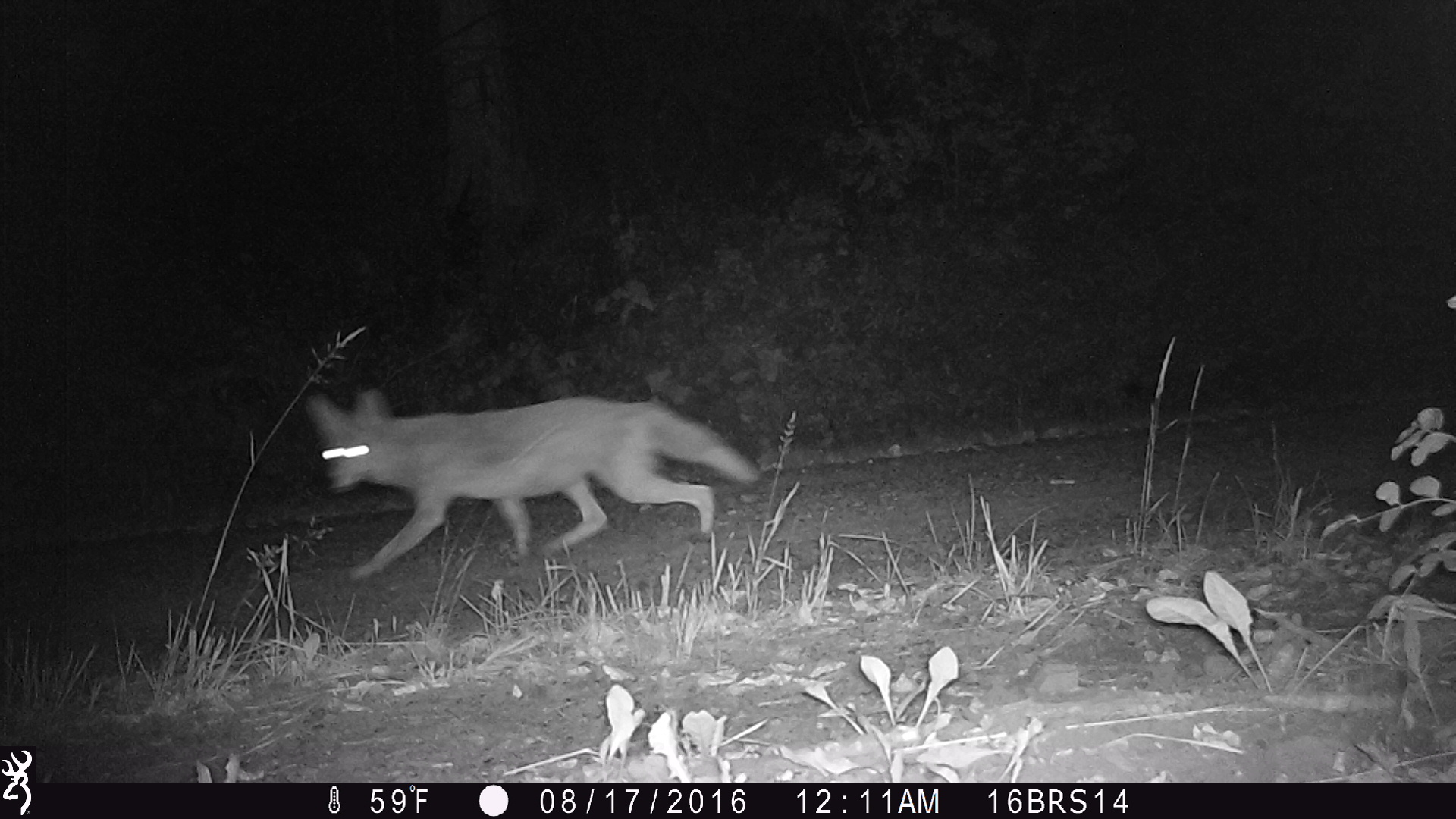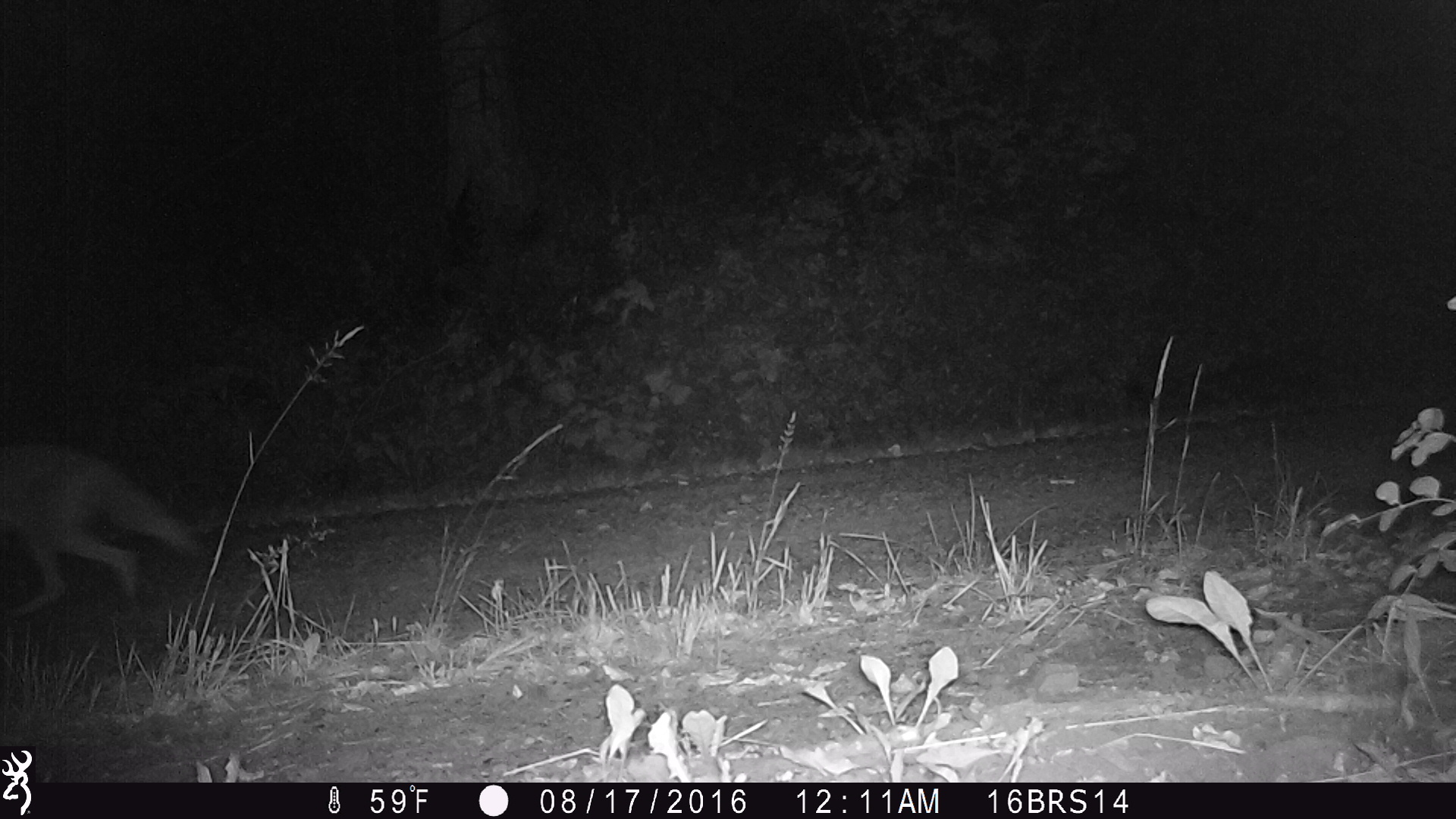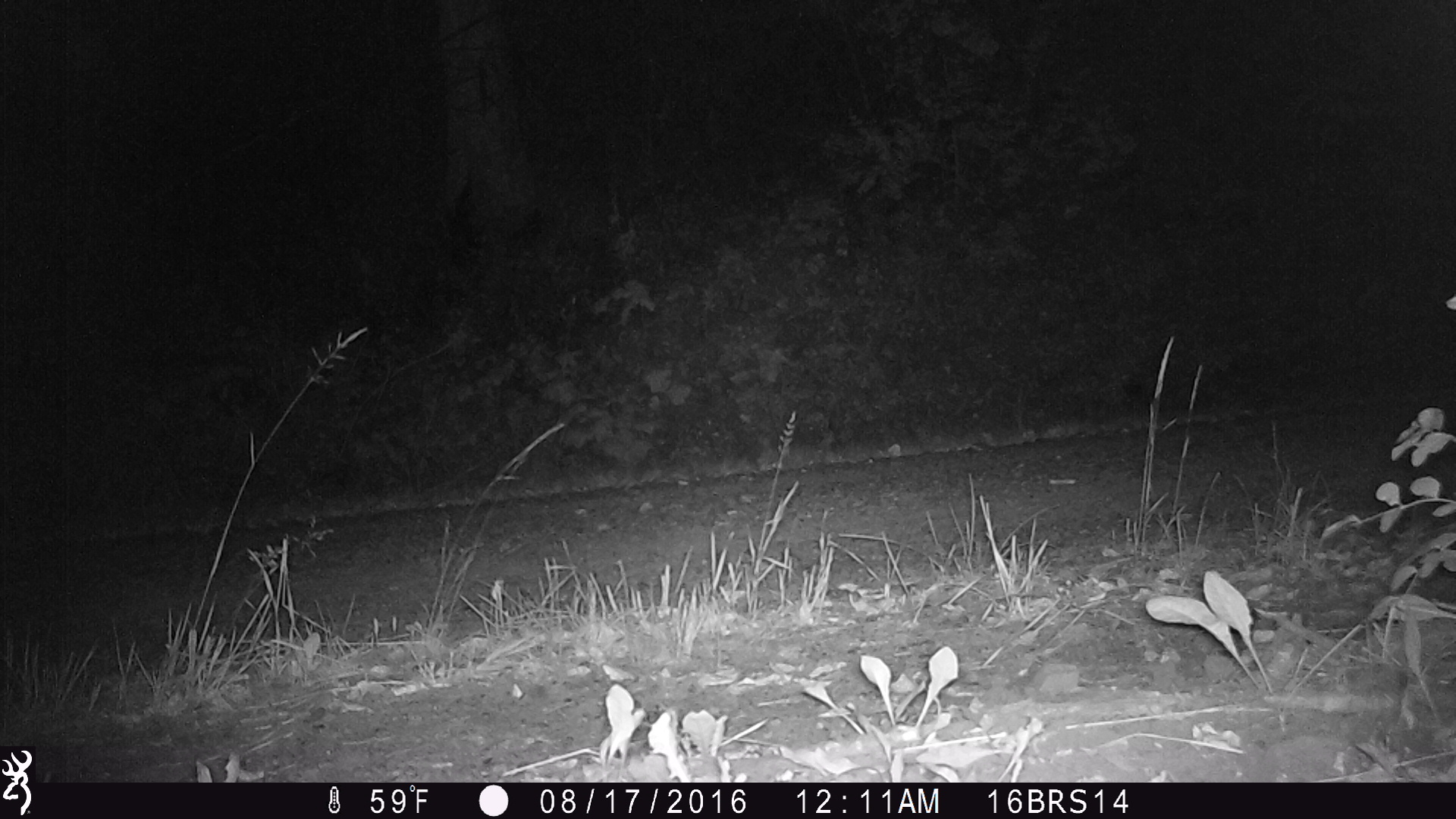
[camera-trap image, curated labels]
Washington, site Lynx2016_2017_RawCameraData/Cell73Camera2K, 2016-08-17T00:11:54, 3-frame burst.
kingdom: Animalia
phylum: Chordata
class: Mammalia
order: Carnivora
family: Canidae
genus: Canis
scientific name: Canis latrans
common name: coyote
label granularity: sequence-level